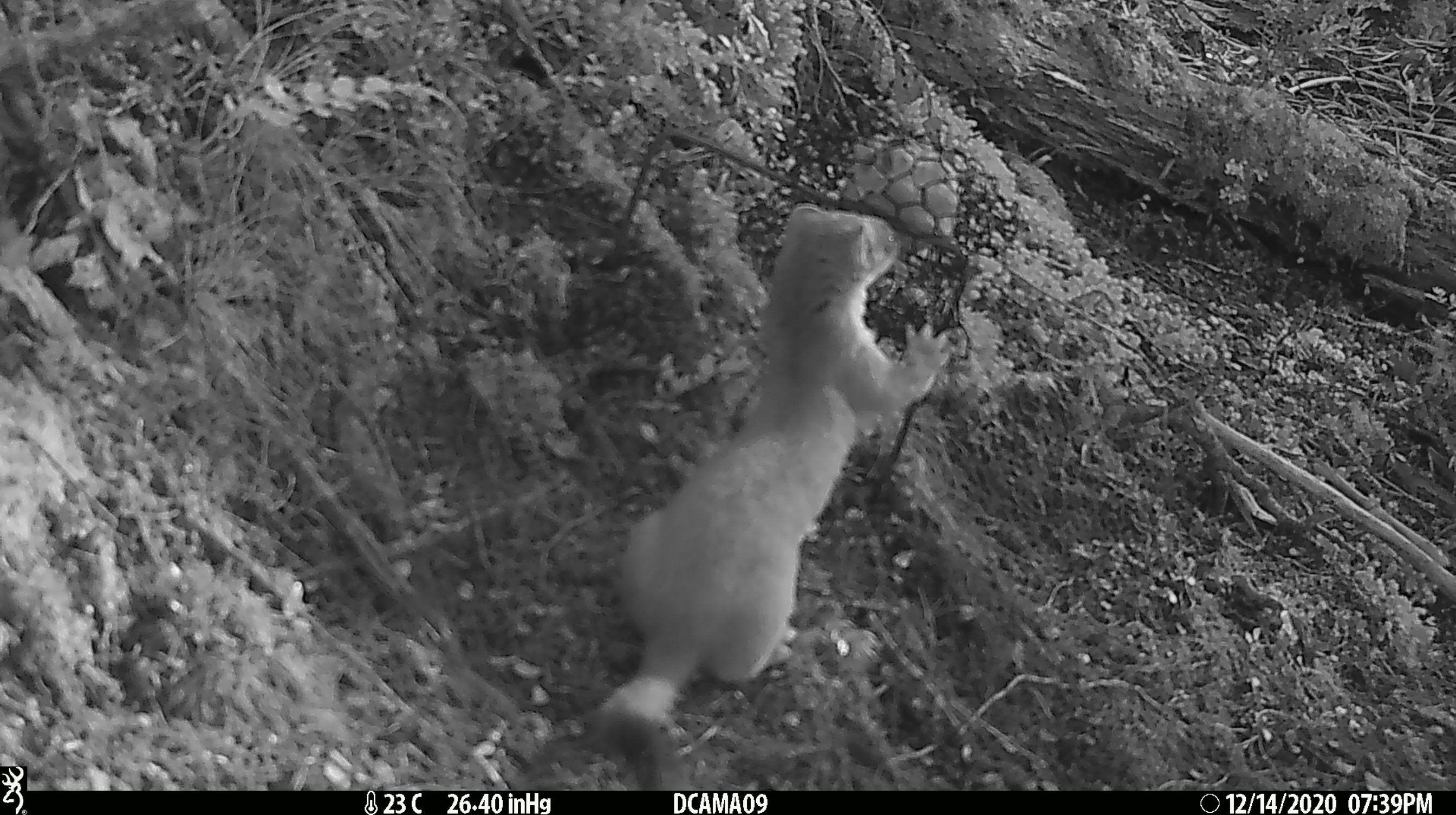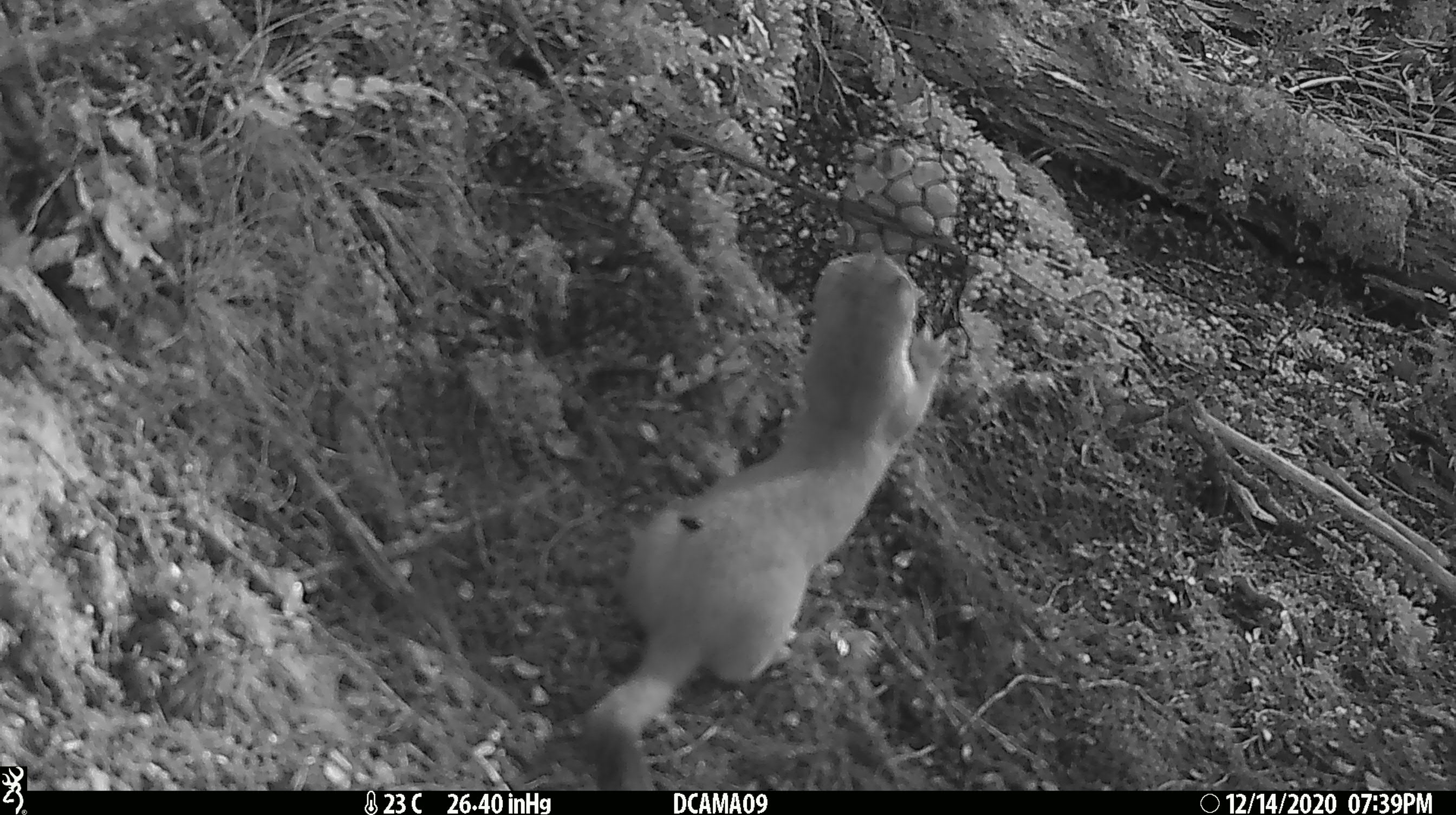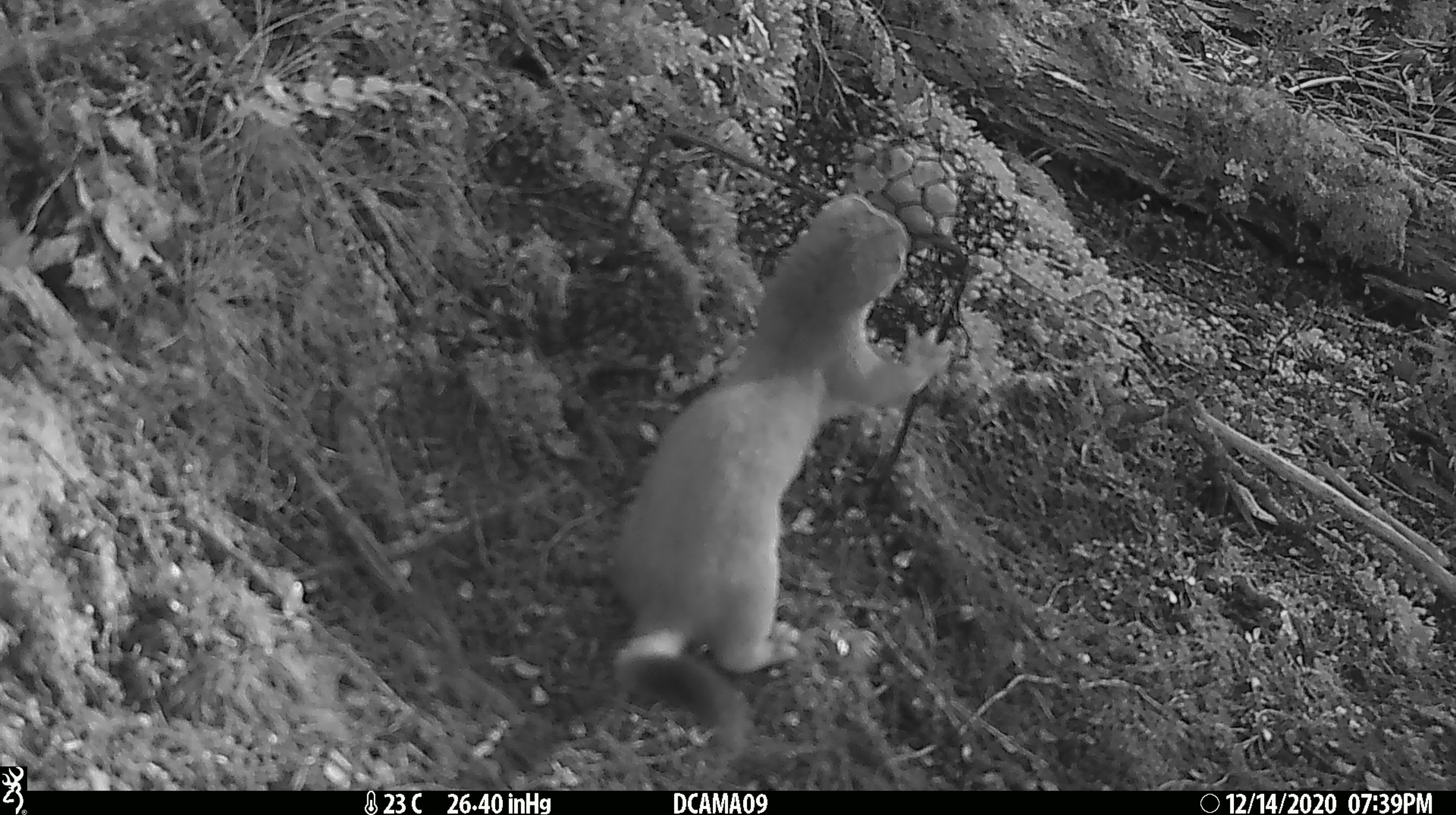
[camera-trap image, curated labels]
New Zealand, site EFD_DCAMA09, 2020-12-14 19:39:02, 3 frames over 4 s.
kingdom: Animalia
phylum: Chordata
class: Mammalia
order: Carnivora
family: Mustelidae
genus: Mustela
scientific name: Mustela erminea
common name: stoat